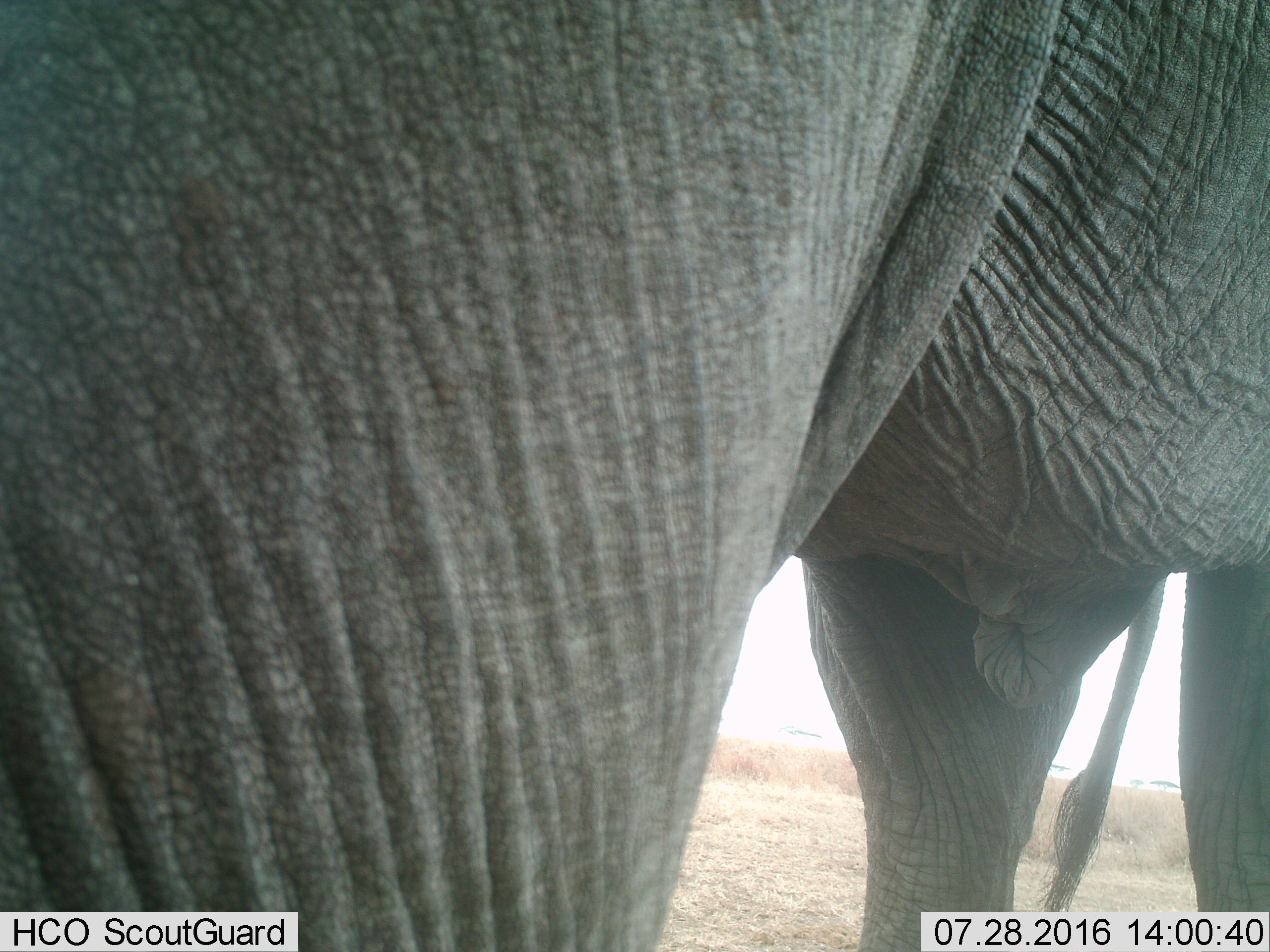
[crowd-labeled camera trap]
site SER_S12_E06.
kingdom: Animalia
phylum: Chordata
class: Mammalia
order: Proboscidea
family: Elephantidae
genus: Loxodonta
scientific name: Loxodonta africana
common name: african bush elephant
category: elephant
Elephant (african bush elephant) (Loxodonta africana), count 1. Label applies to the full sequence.